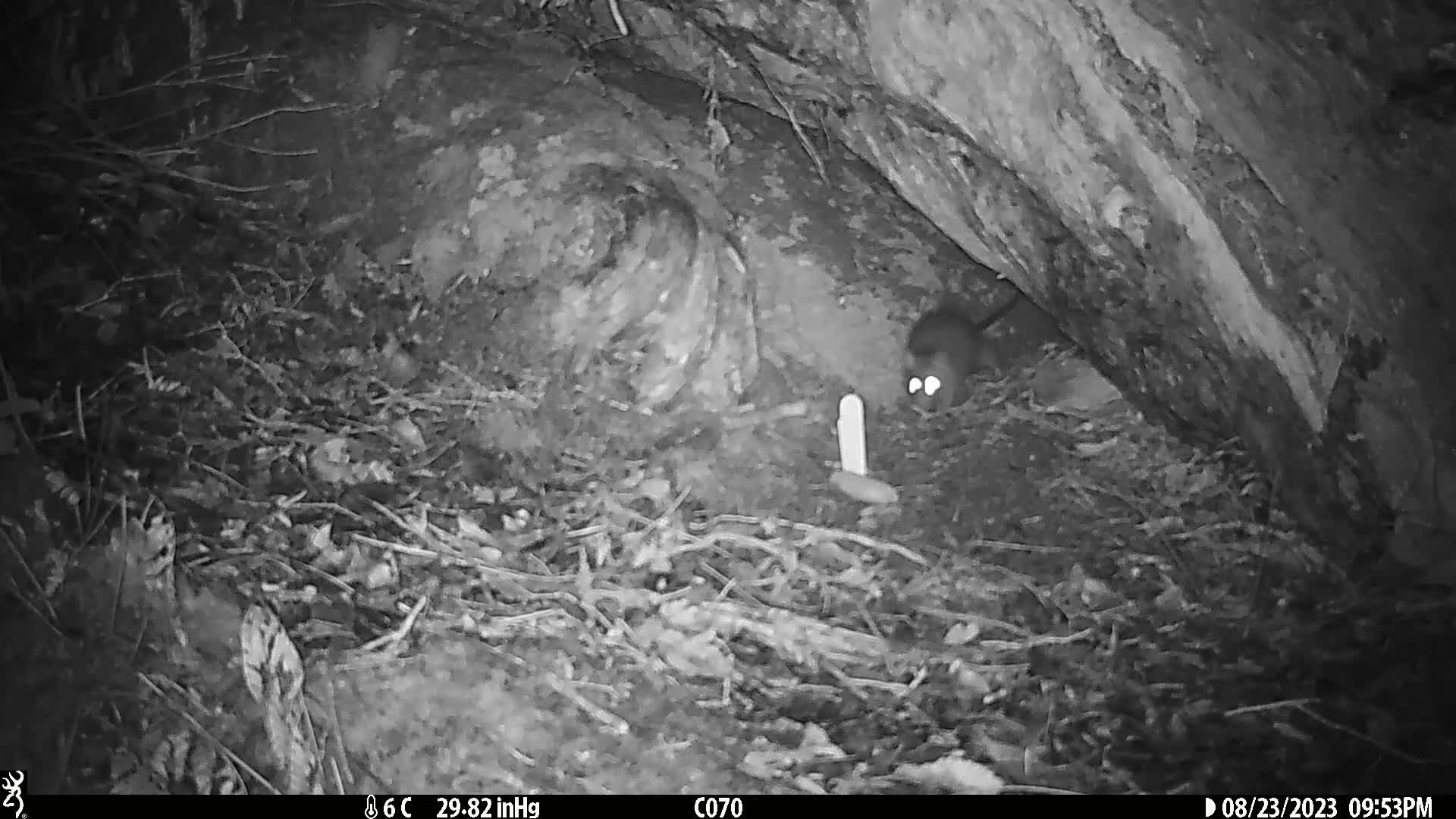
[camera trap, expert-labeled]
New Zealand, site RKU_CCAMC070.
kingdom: Animalia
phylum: Chordata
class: Mammalia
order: Rodentia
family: Muridae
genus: Rattus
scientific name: Rattus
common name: rat